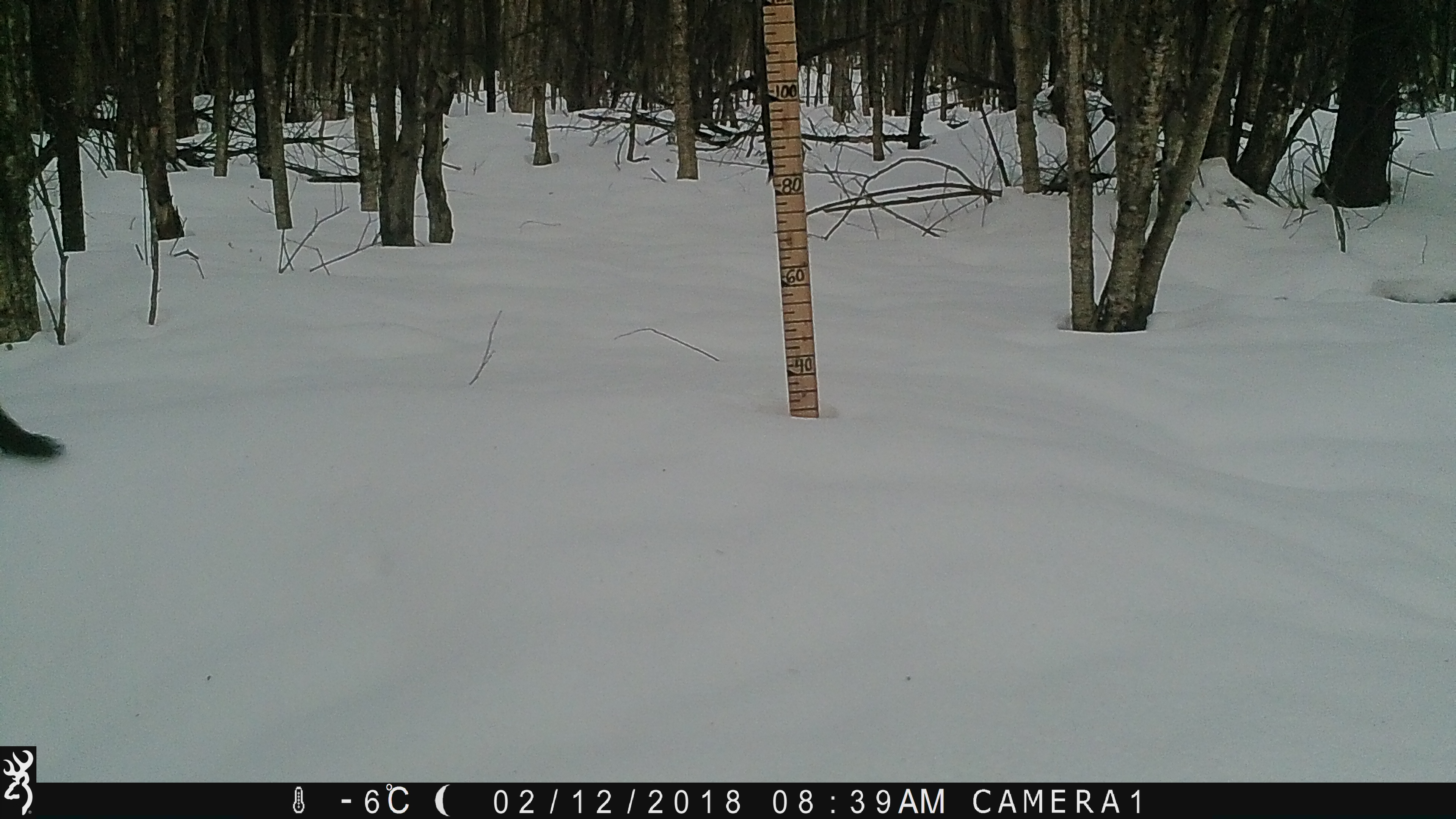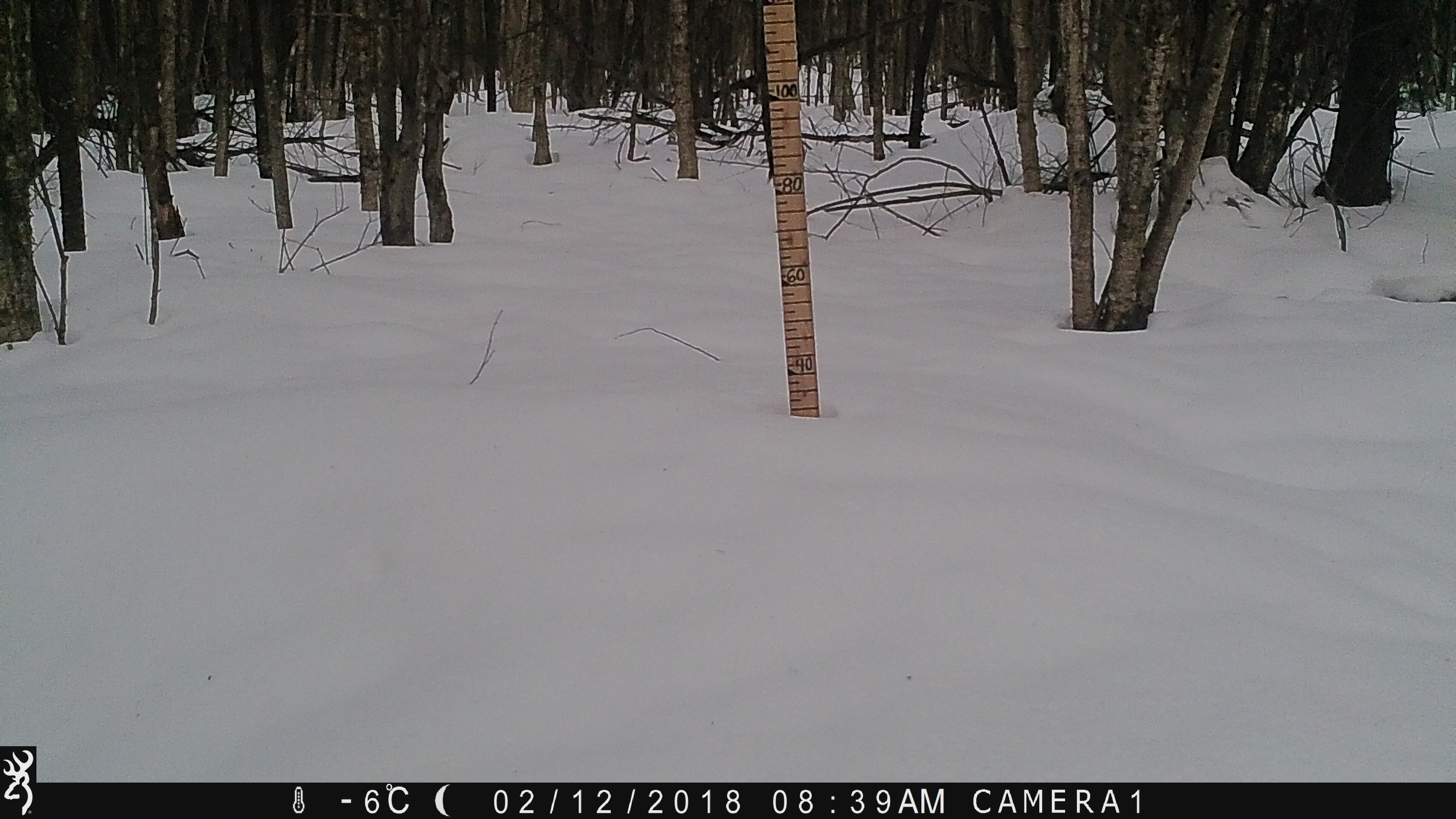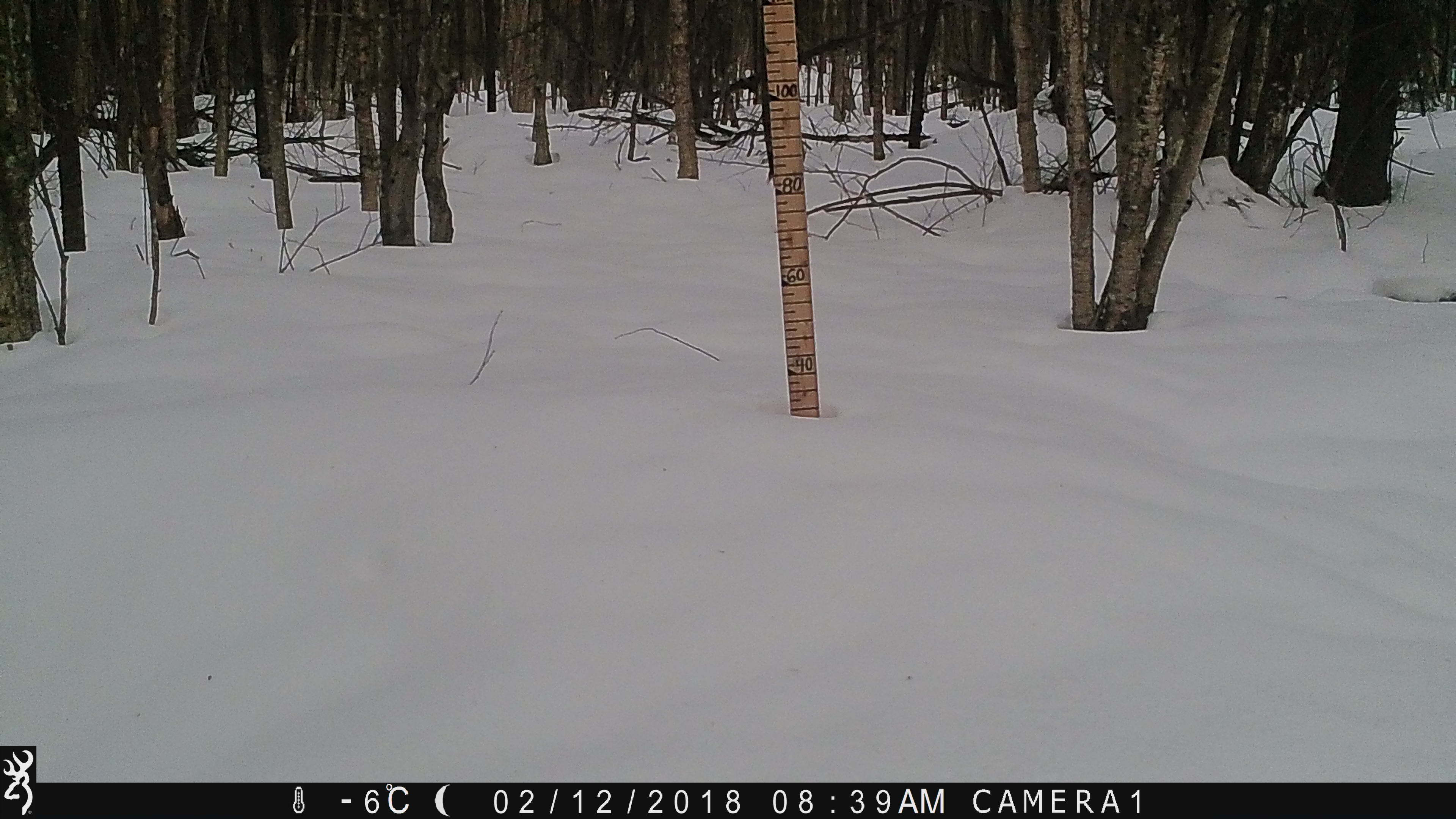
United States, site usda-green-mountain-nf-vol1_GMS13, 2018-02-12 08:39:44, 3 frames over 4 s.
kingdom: Animalia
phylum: Chordata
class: Mammalia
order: Carnivora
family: Mustelidae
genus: Pekania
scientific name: Pekania pennanti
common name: fisher